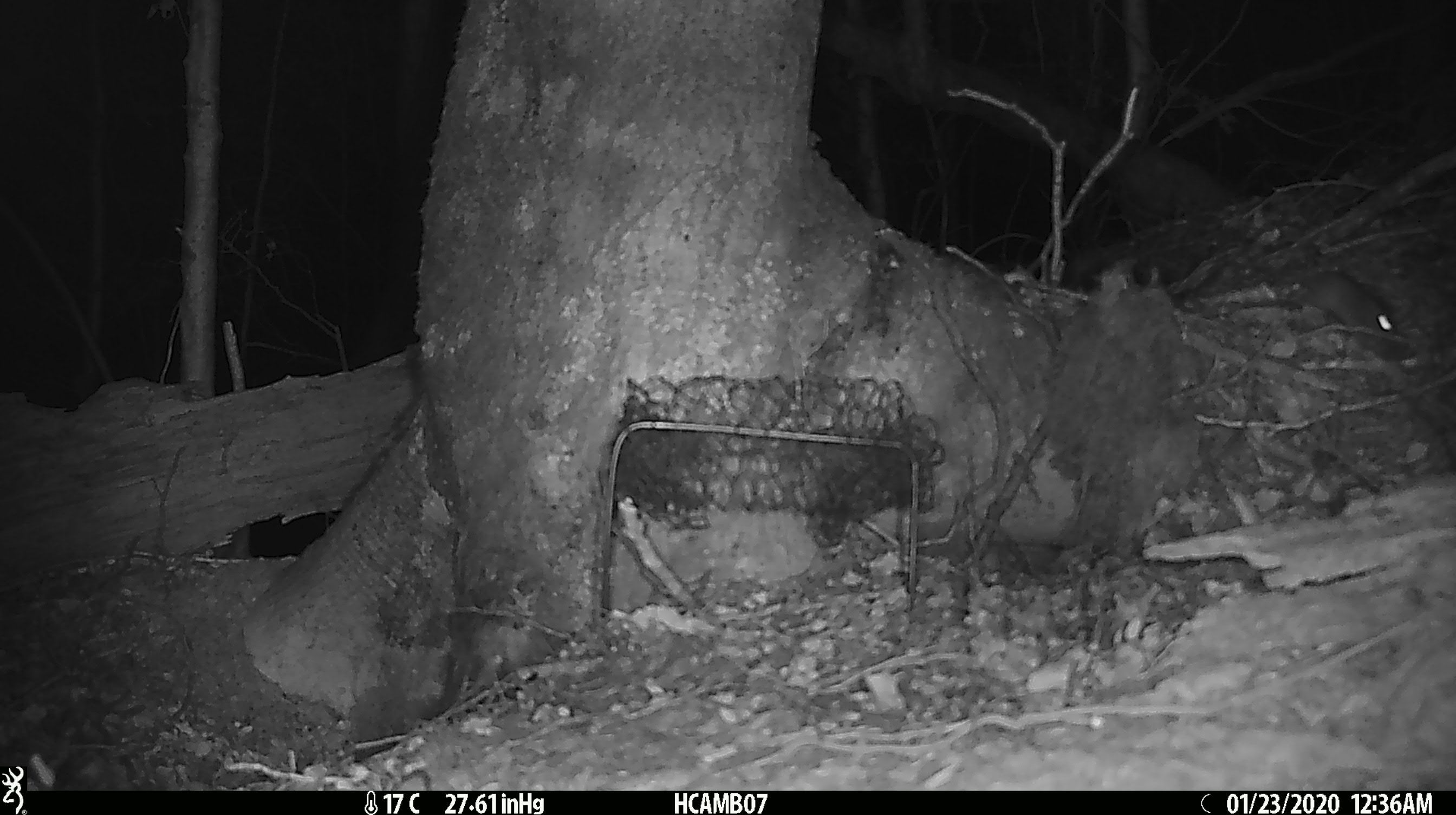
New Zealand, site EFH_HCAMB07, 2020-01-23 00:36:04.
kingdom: Animalia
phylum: Chordata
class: Mammalia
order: Rodentia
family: Muridae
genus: Mus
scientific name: Mus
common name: mouse